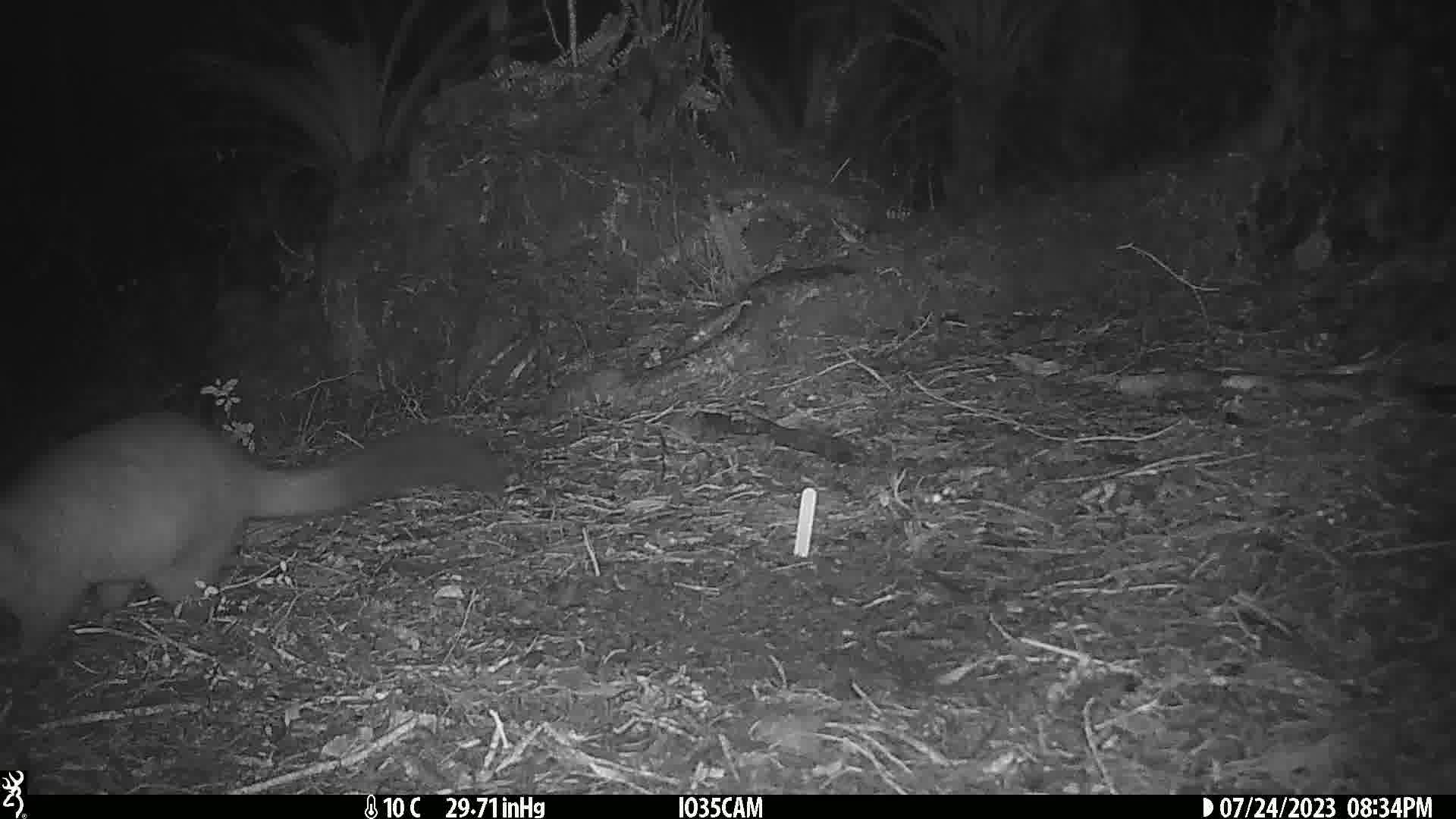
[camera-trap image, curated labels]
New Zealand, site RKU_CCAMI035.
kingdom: Animalia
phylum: Chordata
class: Mammalia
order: Diprotodontia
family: Phalangeridae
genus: Trichosurus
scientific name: Trichosurus vulpecula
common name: common brushtail possum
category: possum